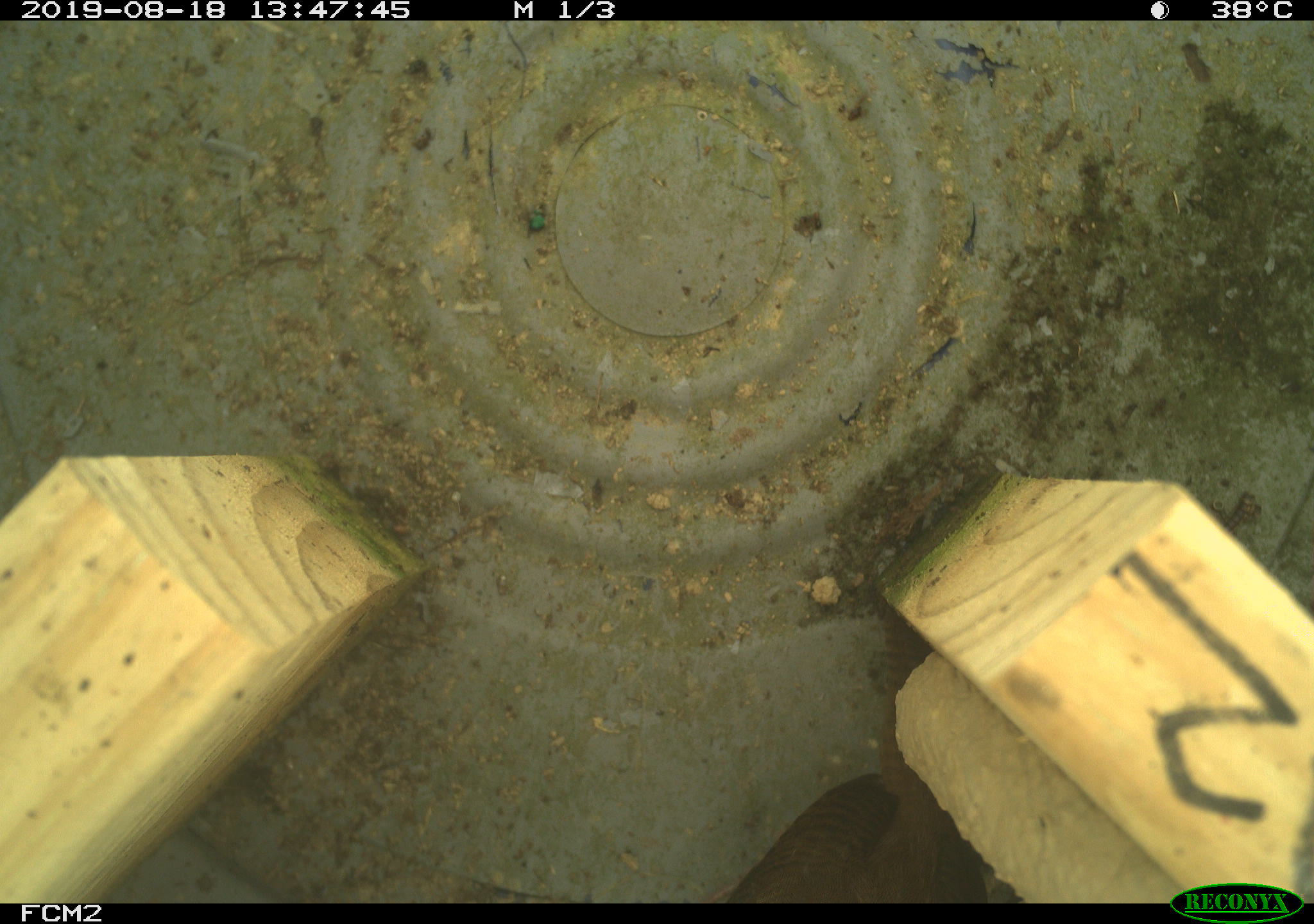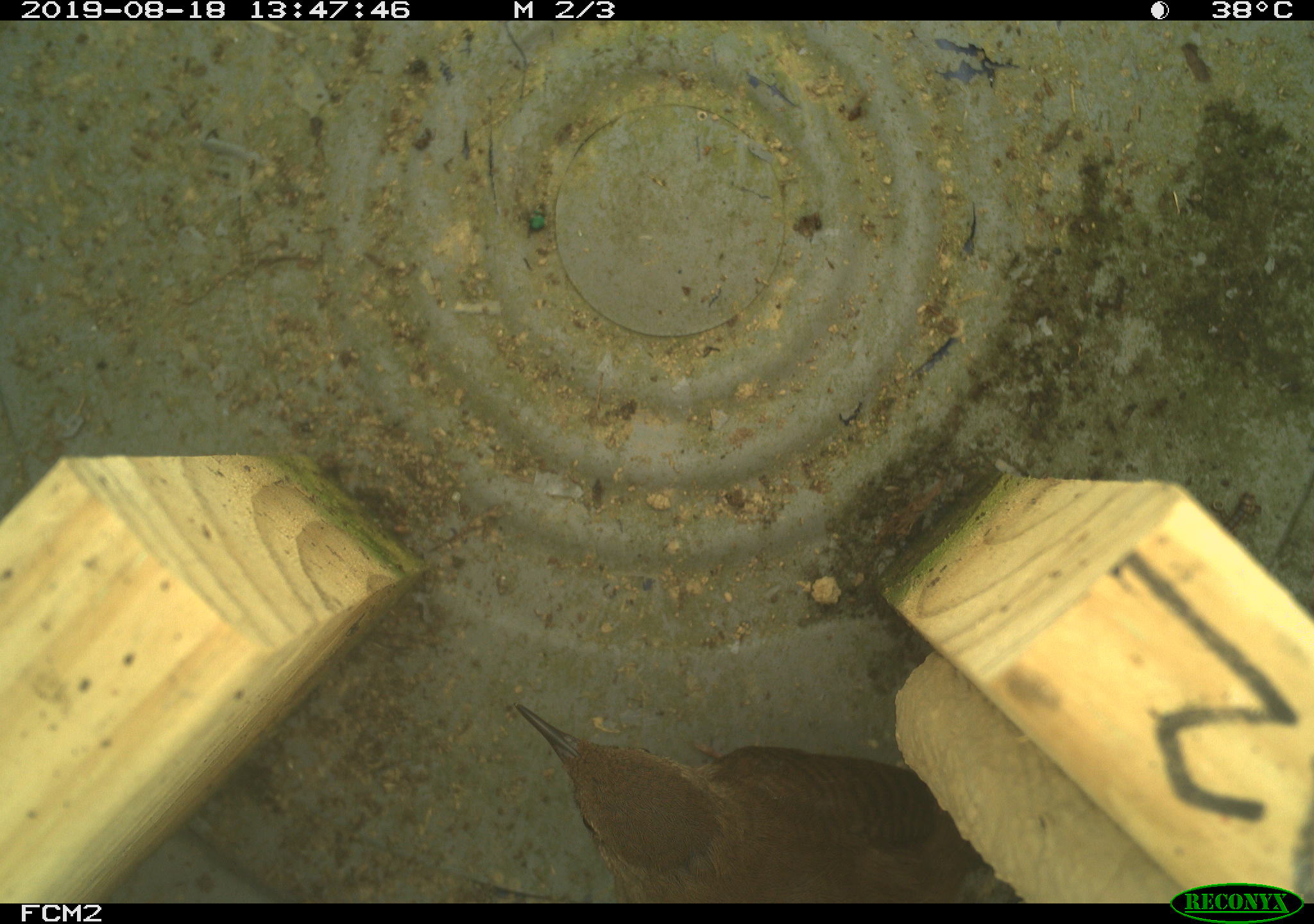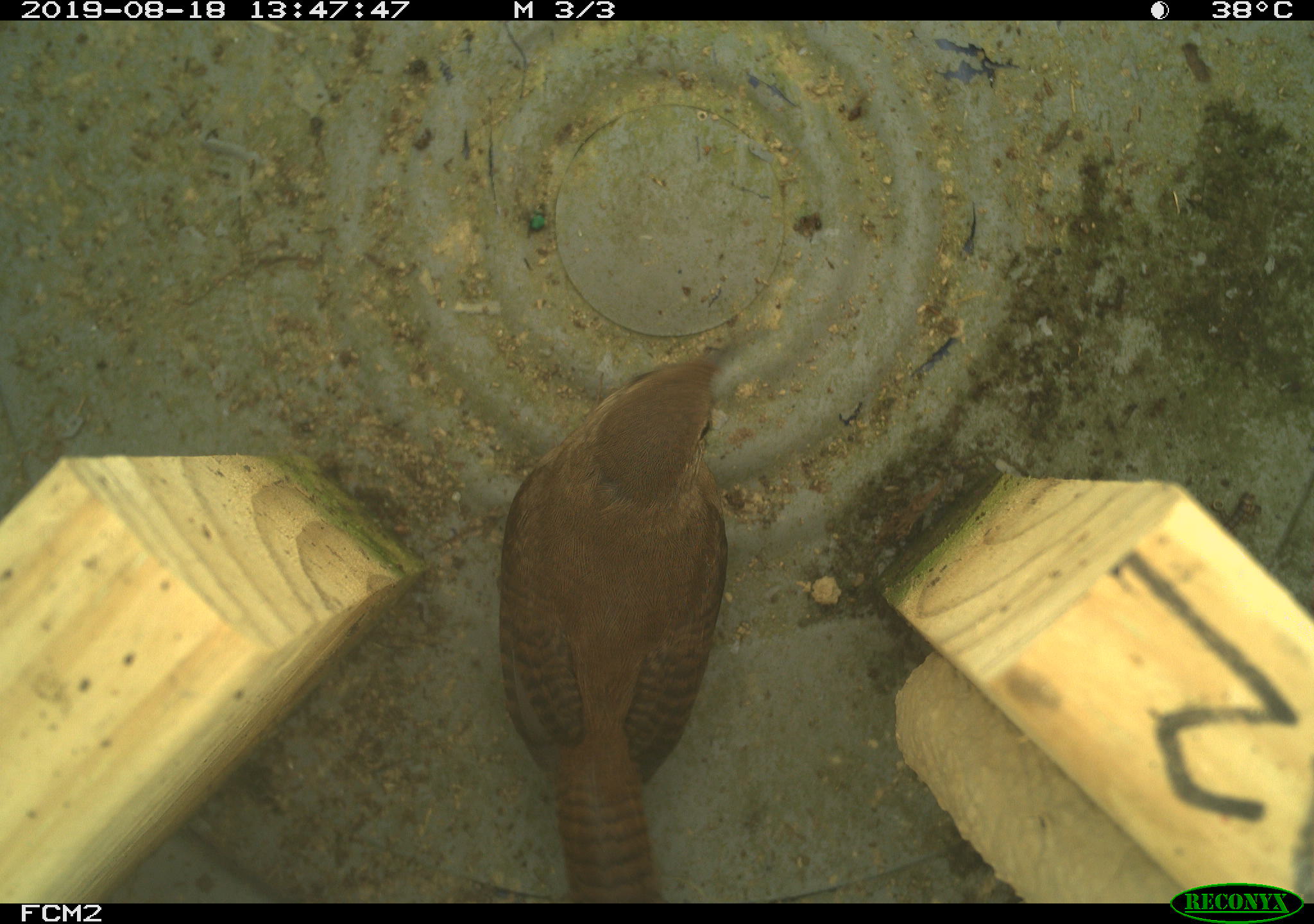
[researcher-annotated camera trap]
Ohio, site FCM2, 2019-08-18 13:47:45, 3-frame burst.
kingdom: Animalia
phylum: Chordata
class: Aves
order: Passeriformes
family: Troglodytidae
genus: Troglodytes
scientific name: Troglodytes aedon aedon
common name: northern house wren